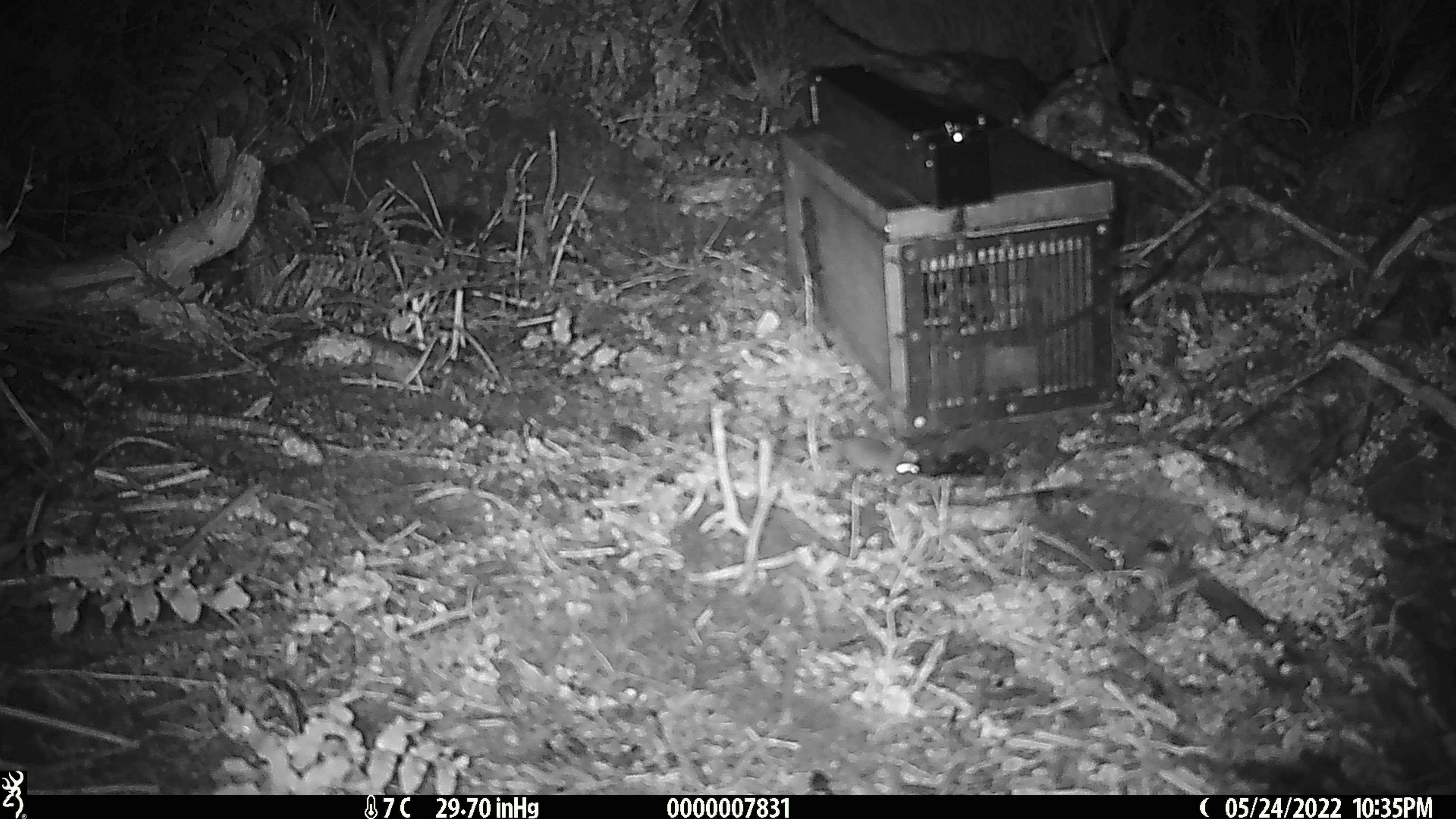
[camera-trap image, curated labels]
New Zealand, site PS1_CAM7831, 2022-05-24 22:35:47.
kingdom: Animalia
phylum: Chordata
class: Mammalia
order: Rodentia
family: Muridae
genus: Mus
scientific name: Mus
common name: mouse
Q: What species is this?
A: Mouse (Mus).